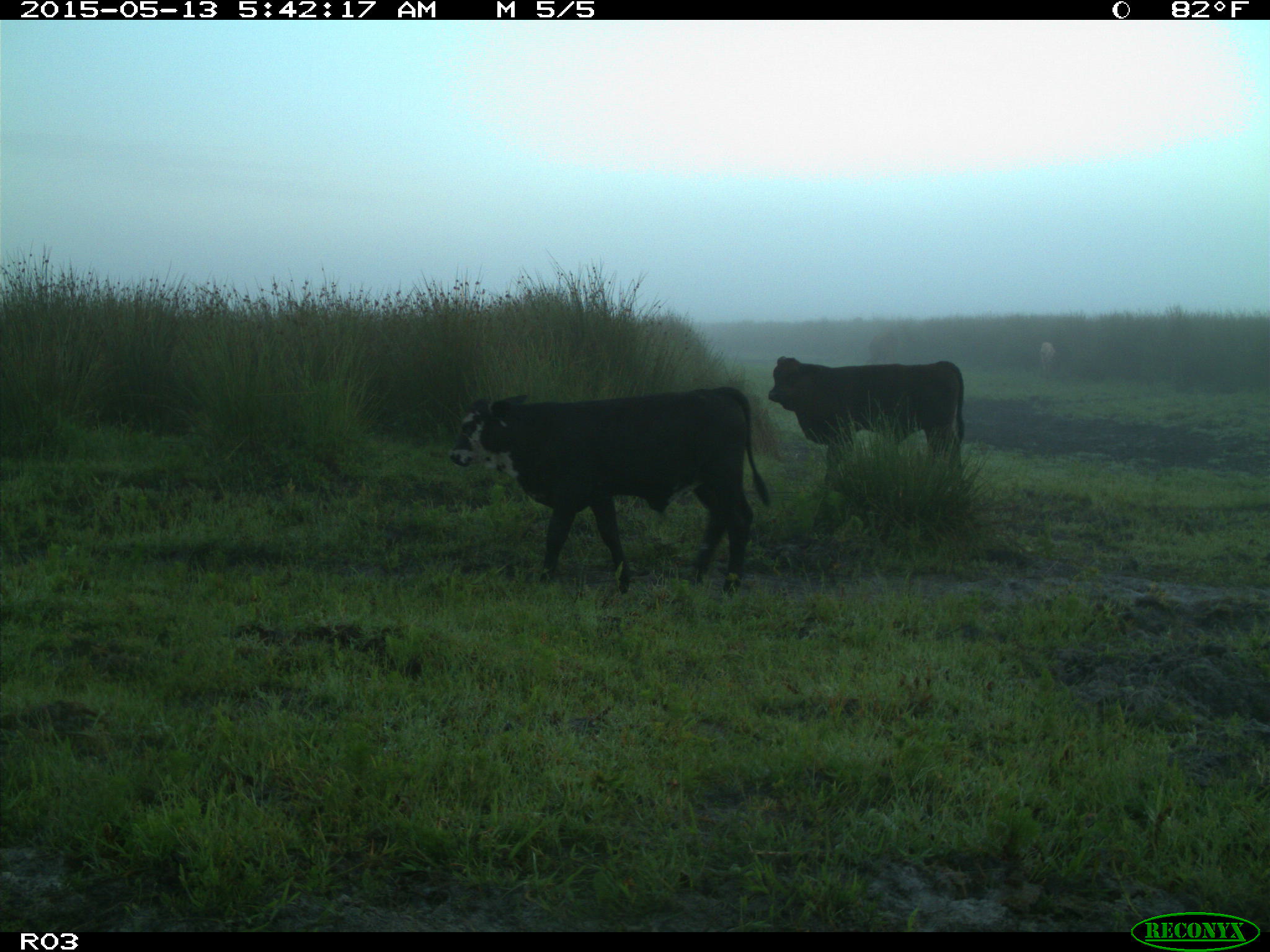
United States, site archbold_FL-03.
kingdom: Animalia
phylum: Chordata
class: Mammalia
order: Artiodactyla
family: Bovidae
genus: Bos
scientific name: Bos taurus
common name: domestic cow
Bos taurus (domestic cow).